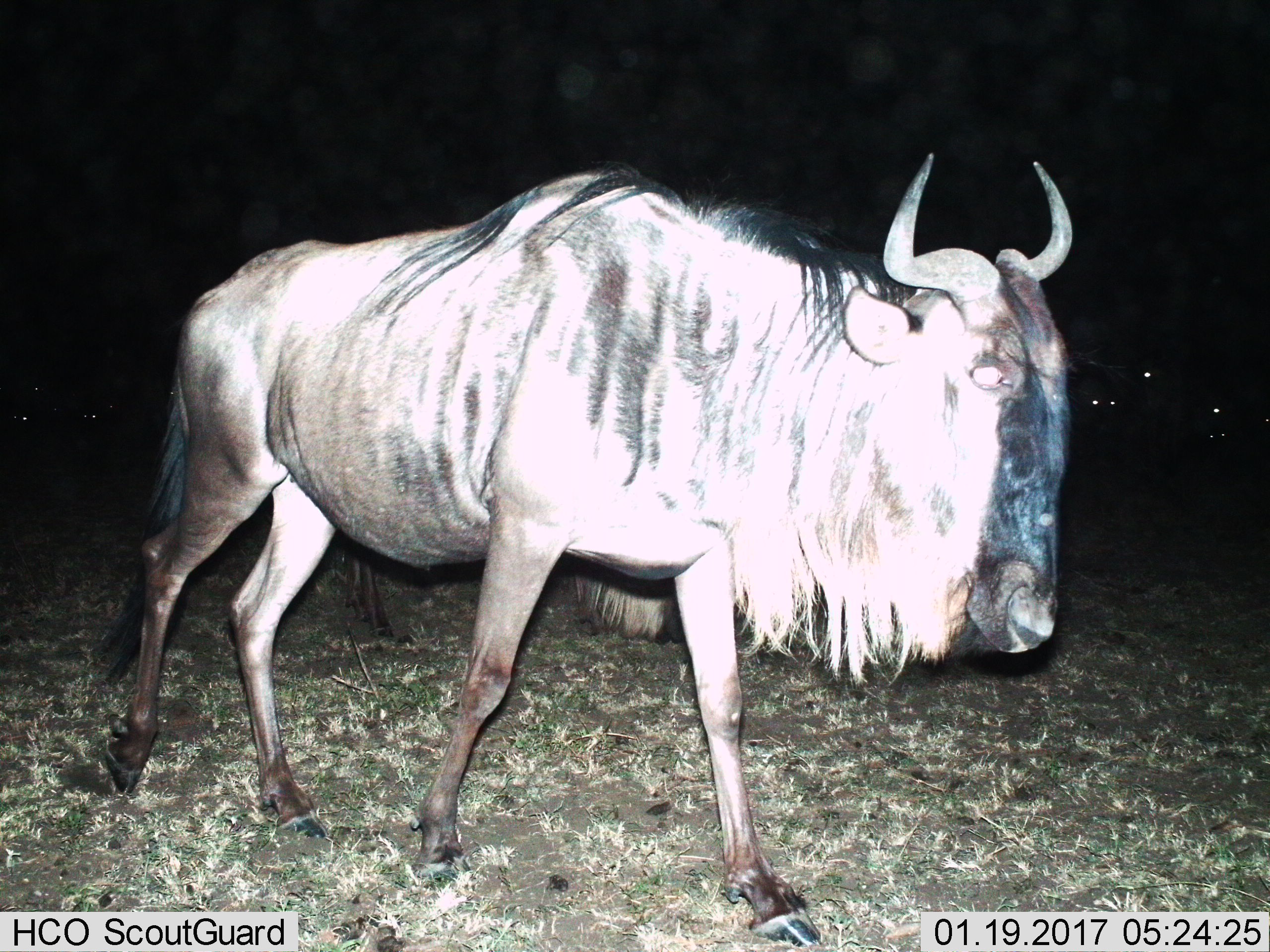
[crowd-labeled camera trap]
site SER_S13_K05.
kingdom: Animalia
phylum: Chordata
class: Mammalia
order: Artiodactyla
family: Bovidae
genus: Connochaetes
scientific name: Connochaetes taurinus taurinus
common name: blue wildebeest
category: wildebeestblue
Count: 1.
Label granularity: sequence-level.